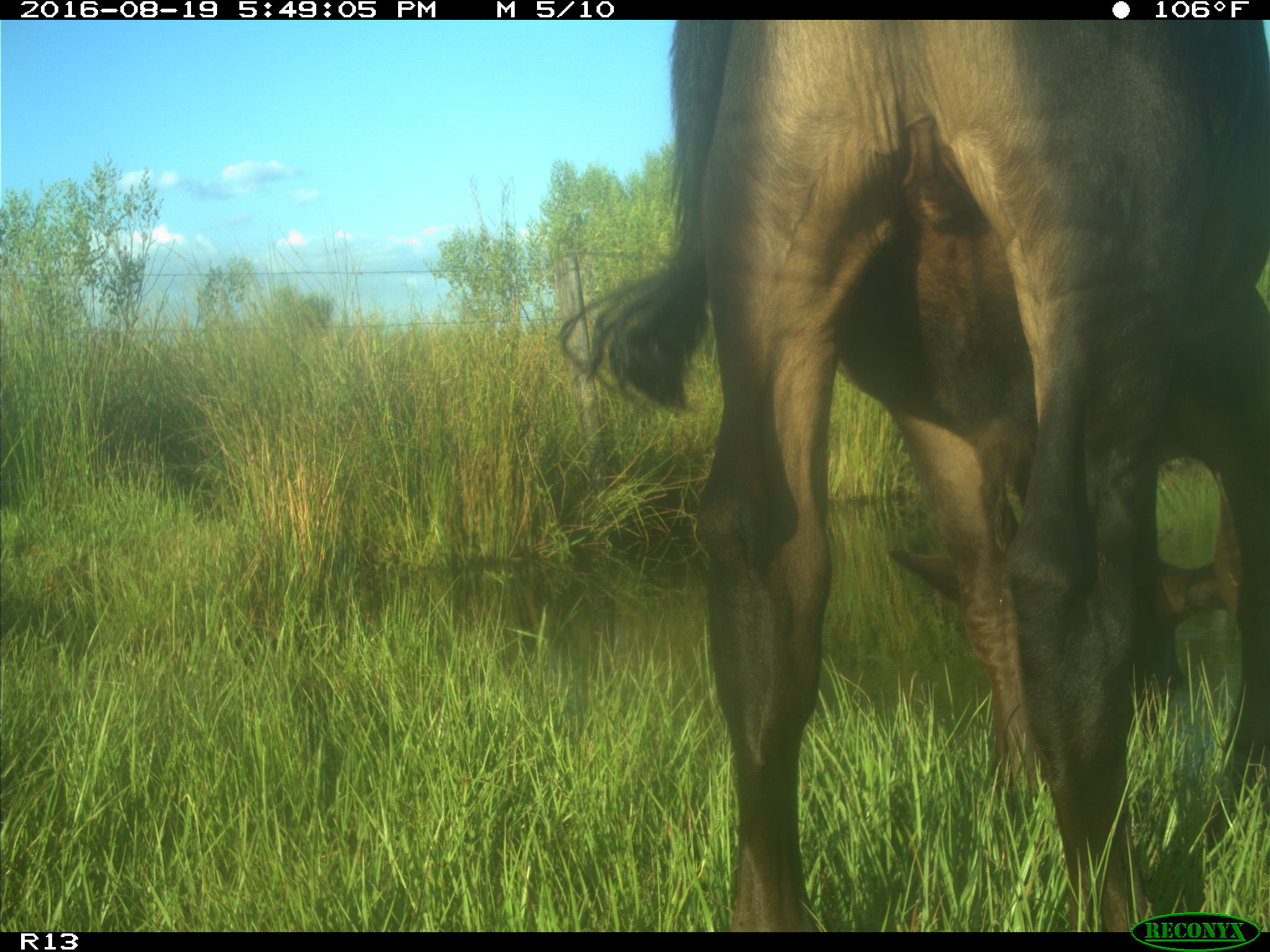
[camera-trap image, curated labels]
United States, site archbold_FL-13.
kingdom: Animalia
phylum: Chordata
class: Mammalia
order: Artiodactyla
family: Bovidae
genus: Bos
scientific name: Bos taurus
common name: domestic cow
Bos taurus (domestic cow).